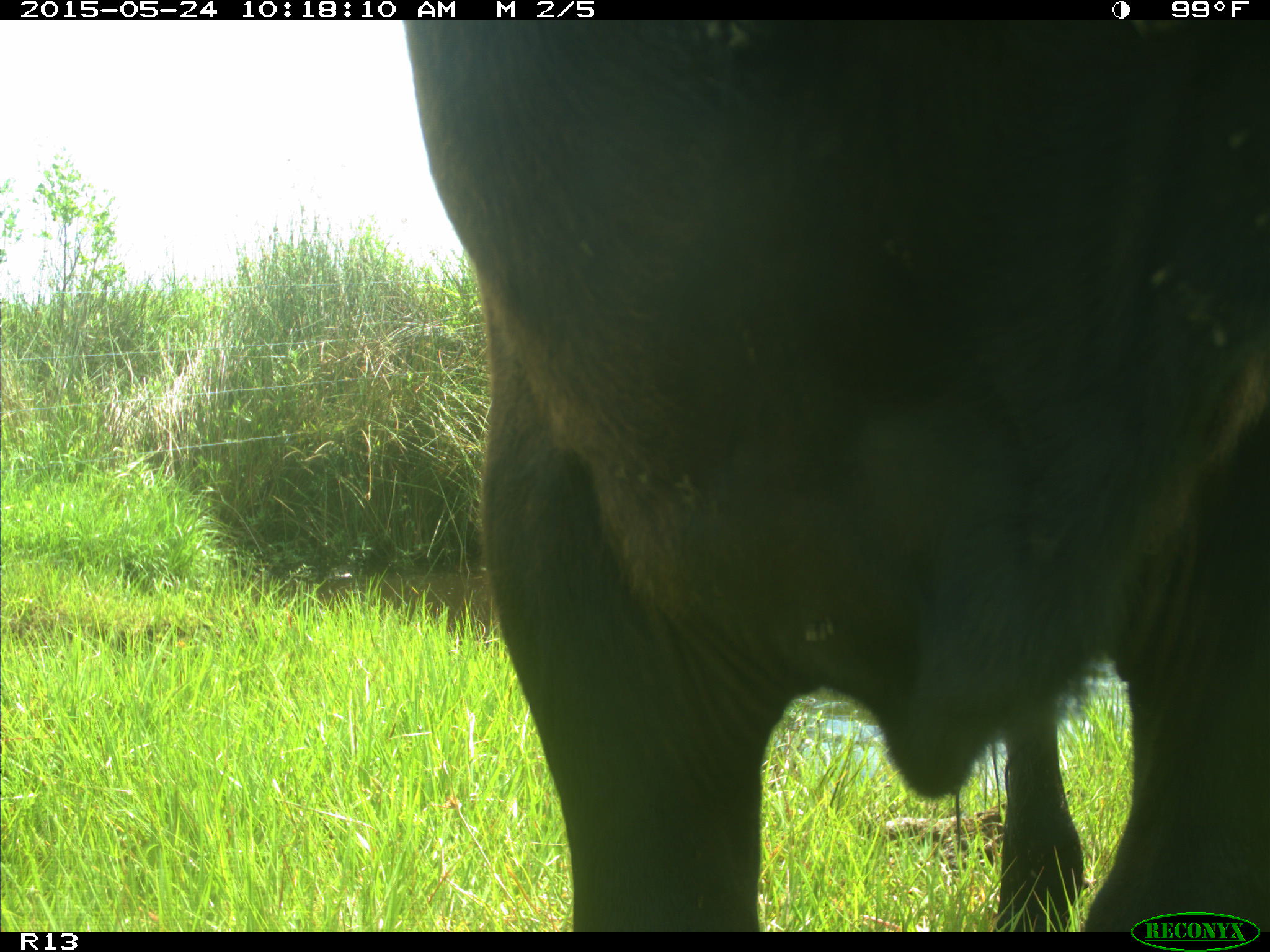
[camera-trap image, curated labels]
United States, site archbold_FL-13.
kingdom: Animalia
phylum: Chordata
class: Mammalia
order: Artiodactyla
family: Bovidae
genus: Bos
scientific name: Bos taurus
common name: domestic cow